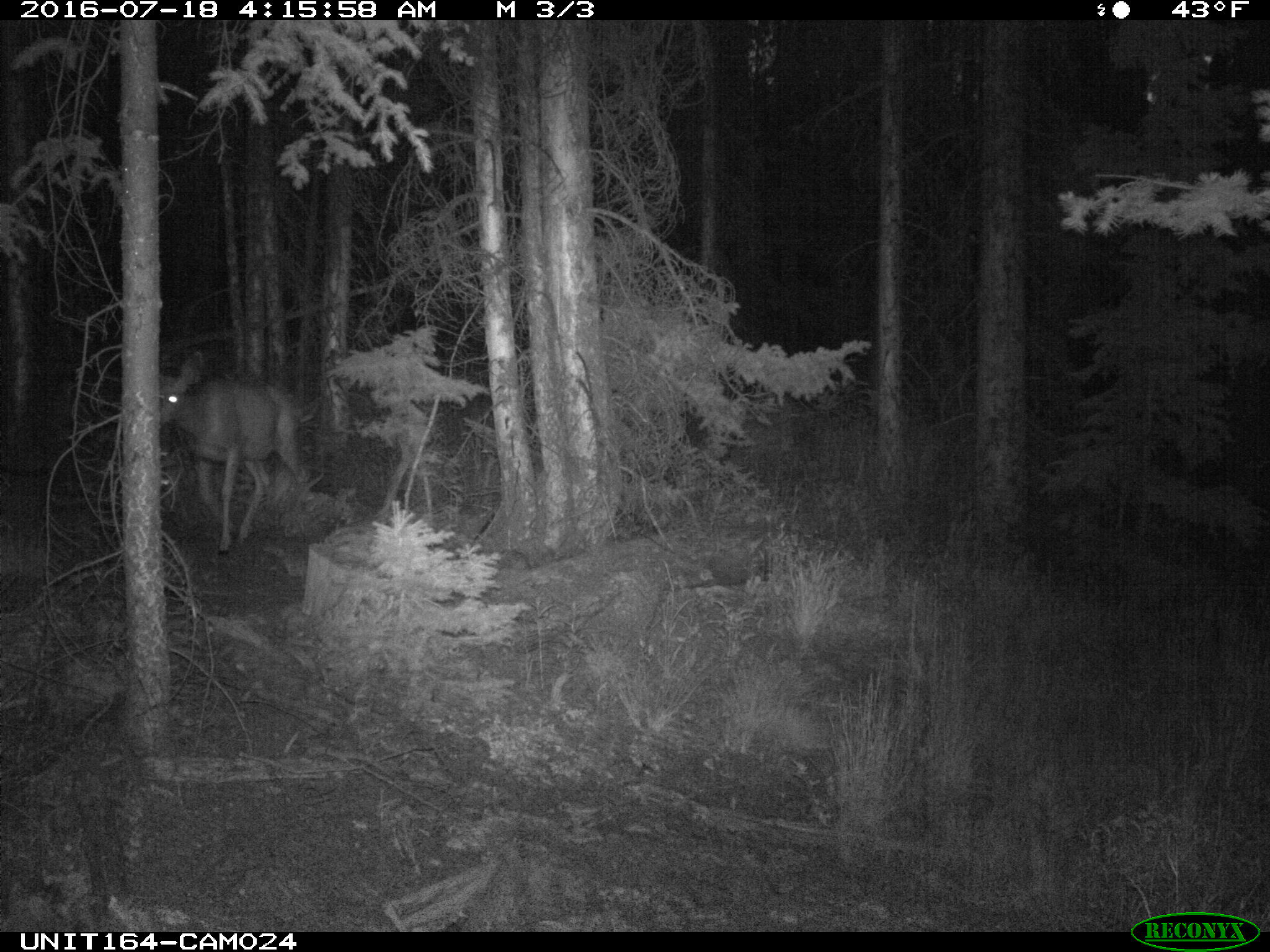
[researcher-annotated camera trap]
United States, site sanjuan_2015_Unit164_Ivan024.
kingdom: Animalia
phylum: Chordata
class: Mammalia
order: Artiodactyla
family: Cervidae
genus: Odocoileus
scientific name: Odocoileus hemionus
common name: mule deer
Odocoileus hemionus (mule deer).